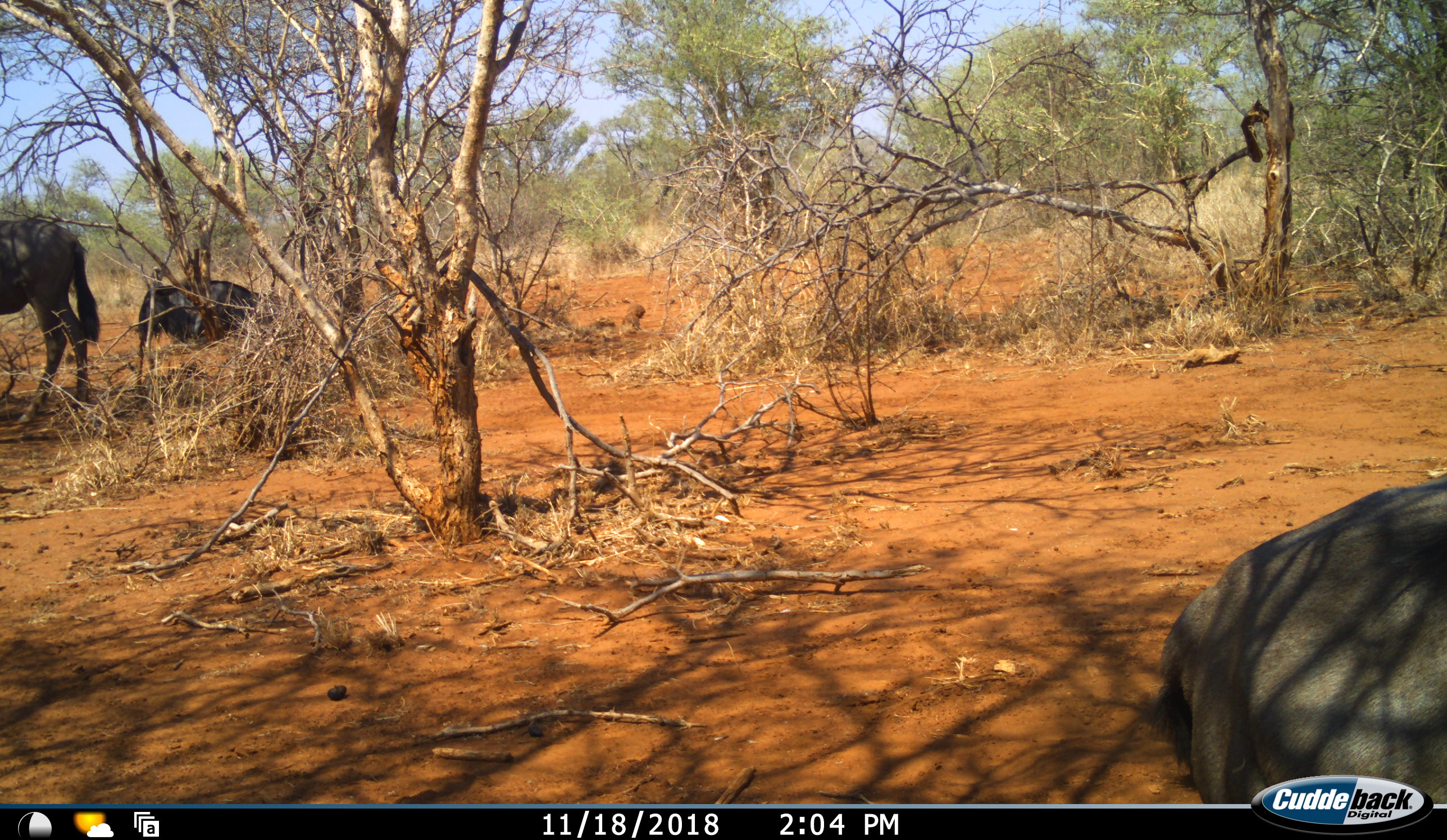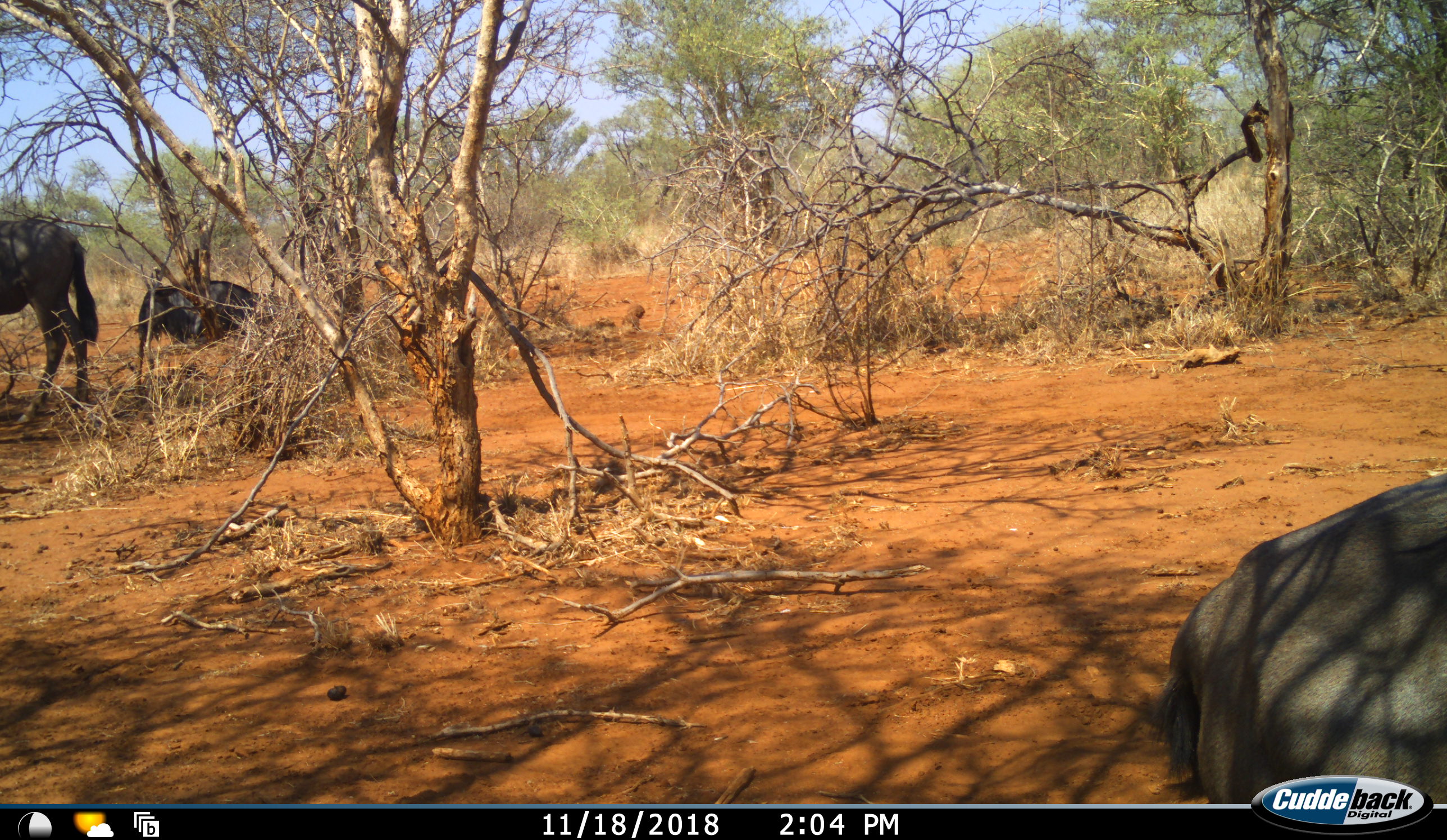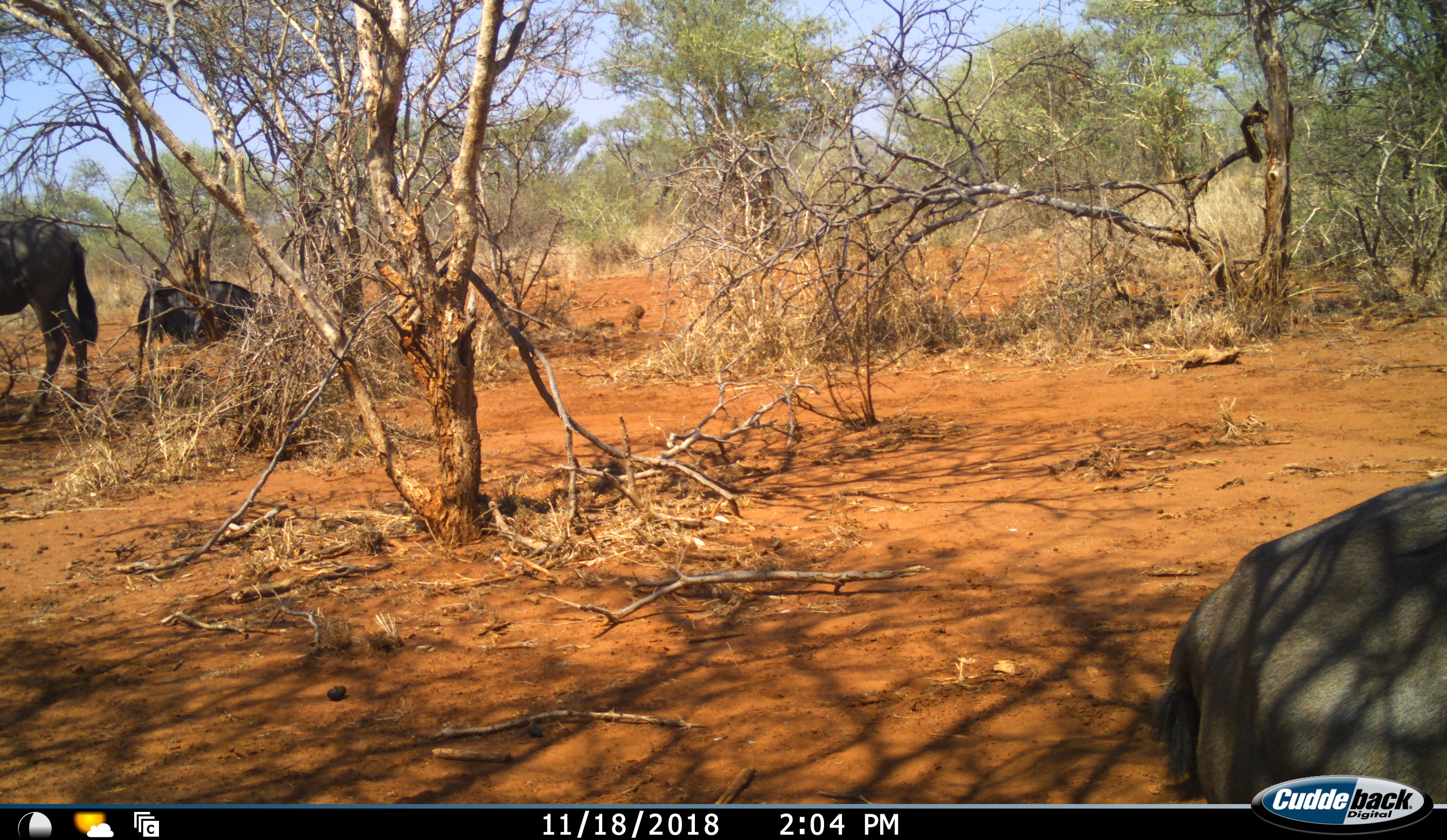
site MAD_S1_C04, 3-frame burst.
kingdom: Animalia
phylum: Chordata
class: Mammalia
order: Artiodactyla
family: Bovidae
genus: Connochaetes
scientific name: Connochaetes taurinus taurinus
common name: blue wildebeest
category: wildebeestblue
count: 3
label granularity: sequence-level